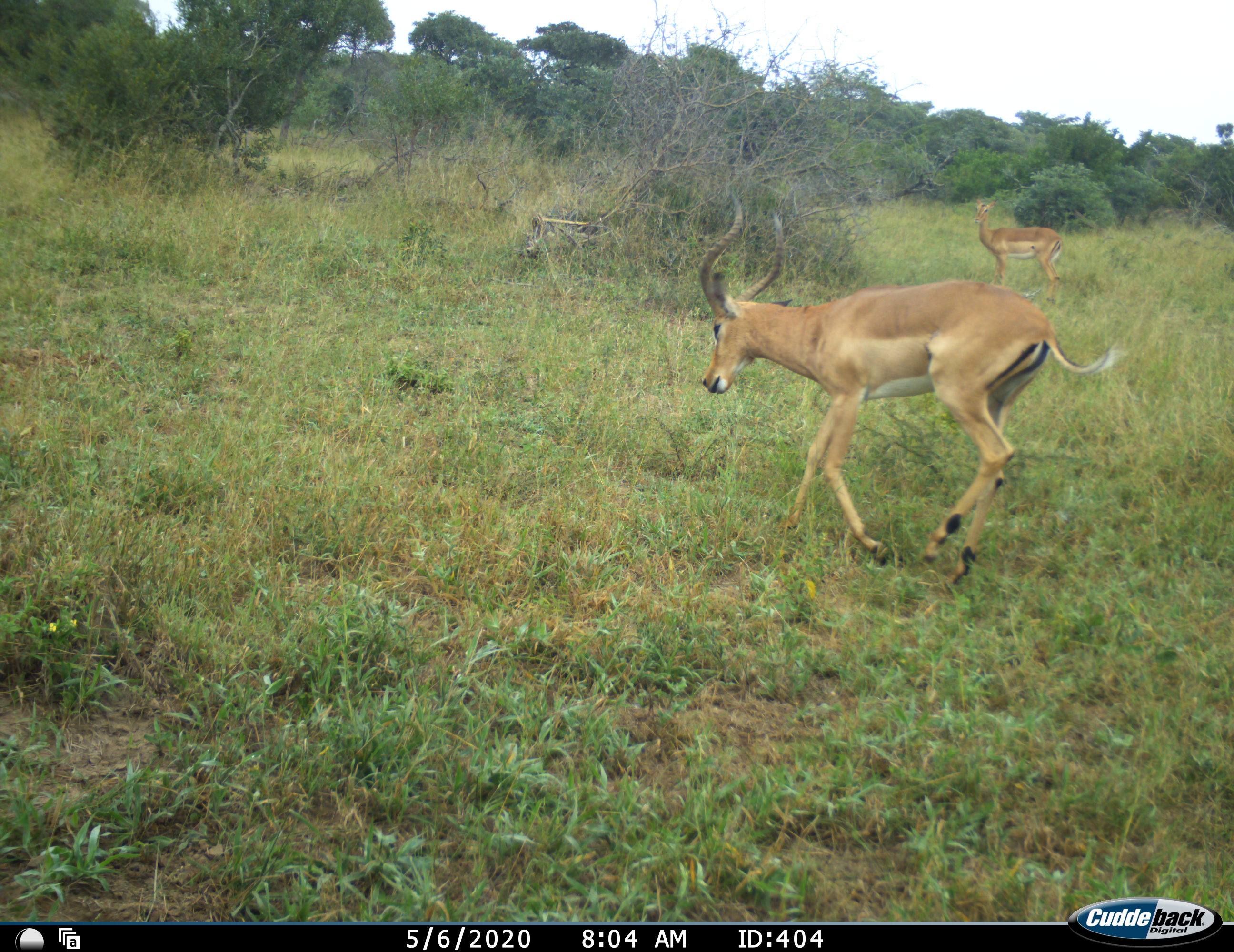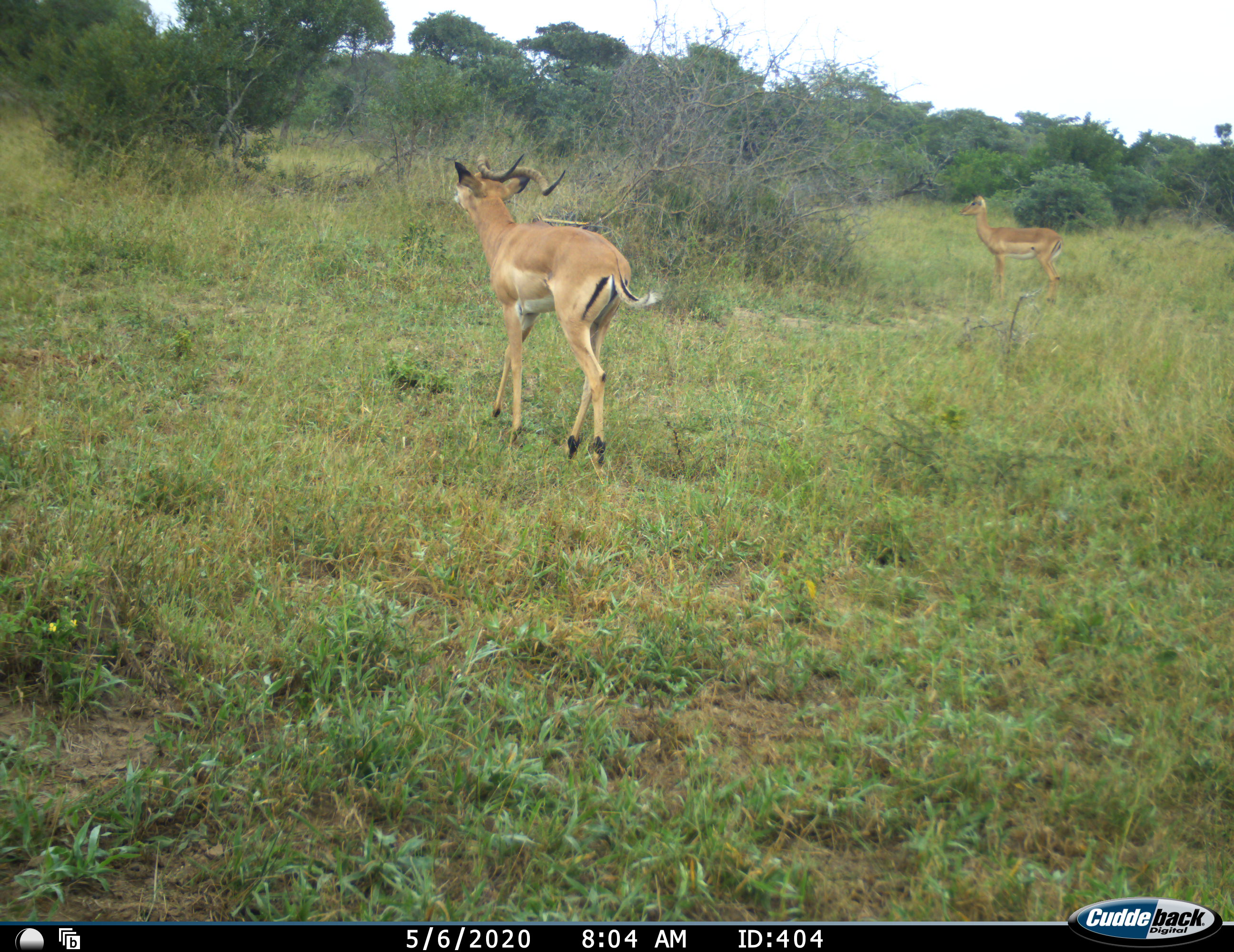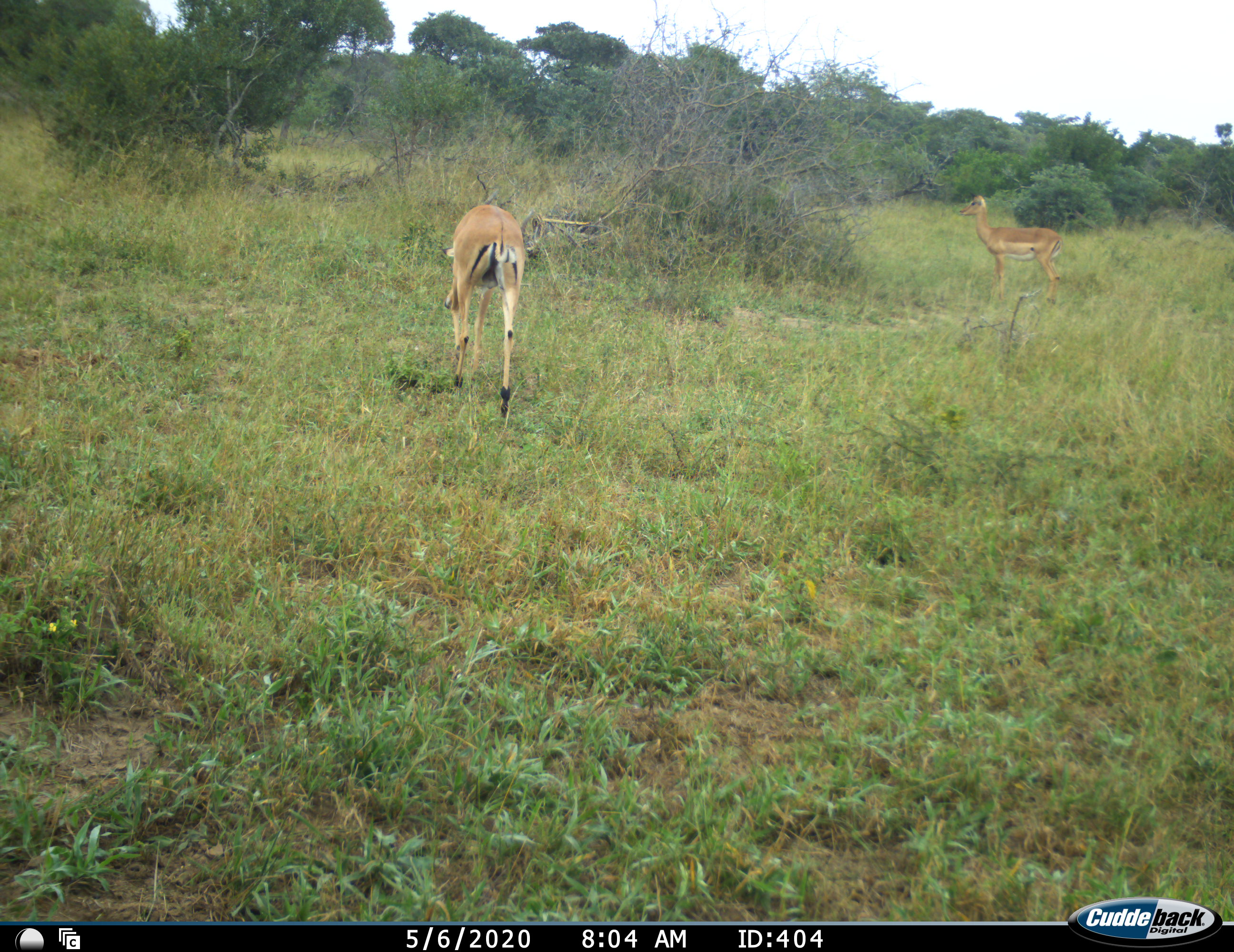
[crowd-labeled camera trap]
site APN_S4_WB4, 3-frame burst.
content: unidentified animal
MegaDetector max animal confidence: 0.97